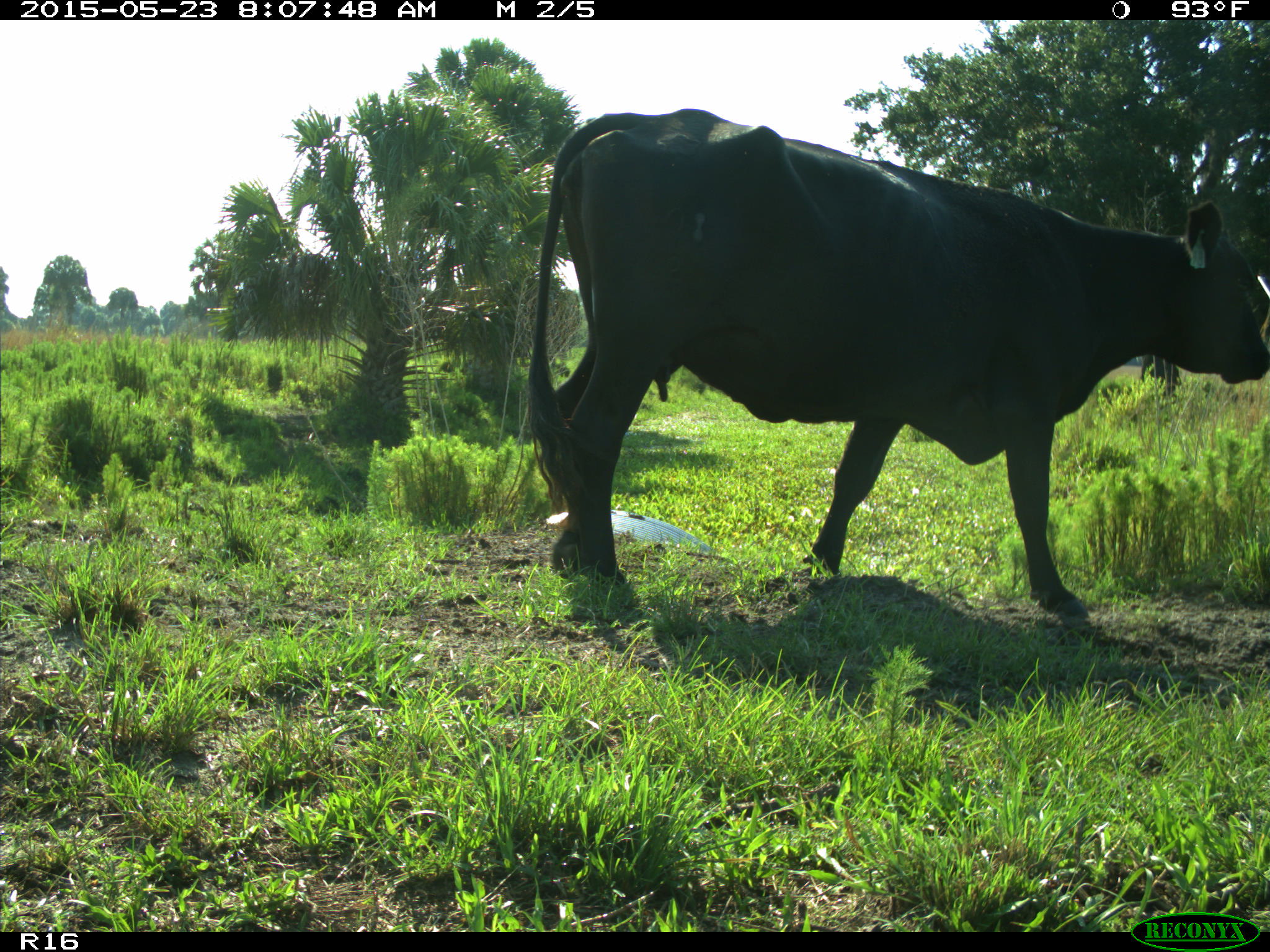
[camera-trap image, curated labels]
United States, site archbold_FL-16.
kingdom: Animalia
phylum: Chordata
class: Mammalia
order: Artiodactyla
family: Bovidae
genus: Bos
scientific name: Bos taurus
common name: domestic cow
Bos taurus (domestic cow).